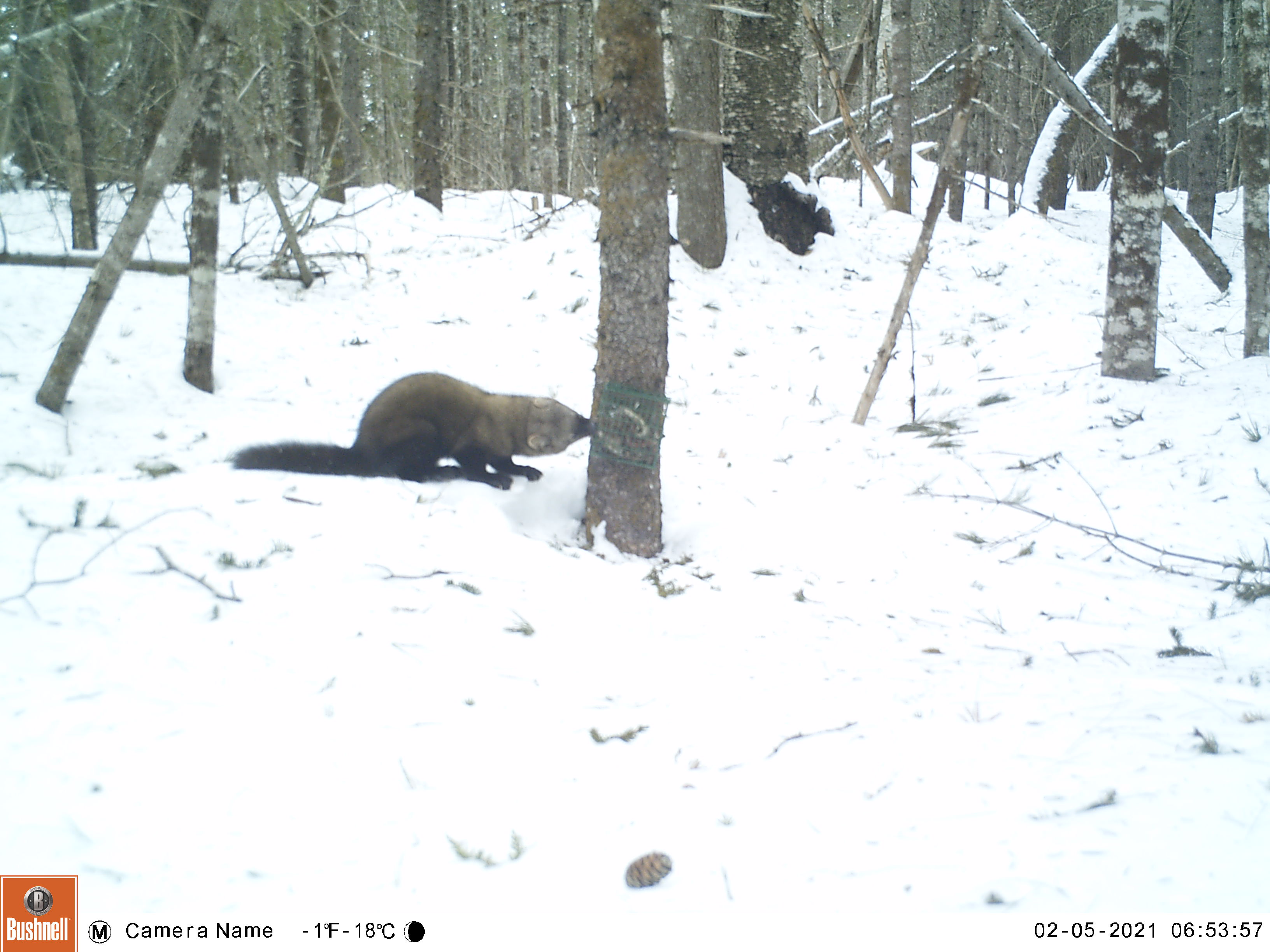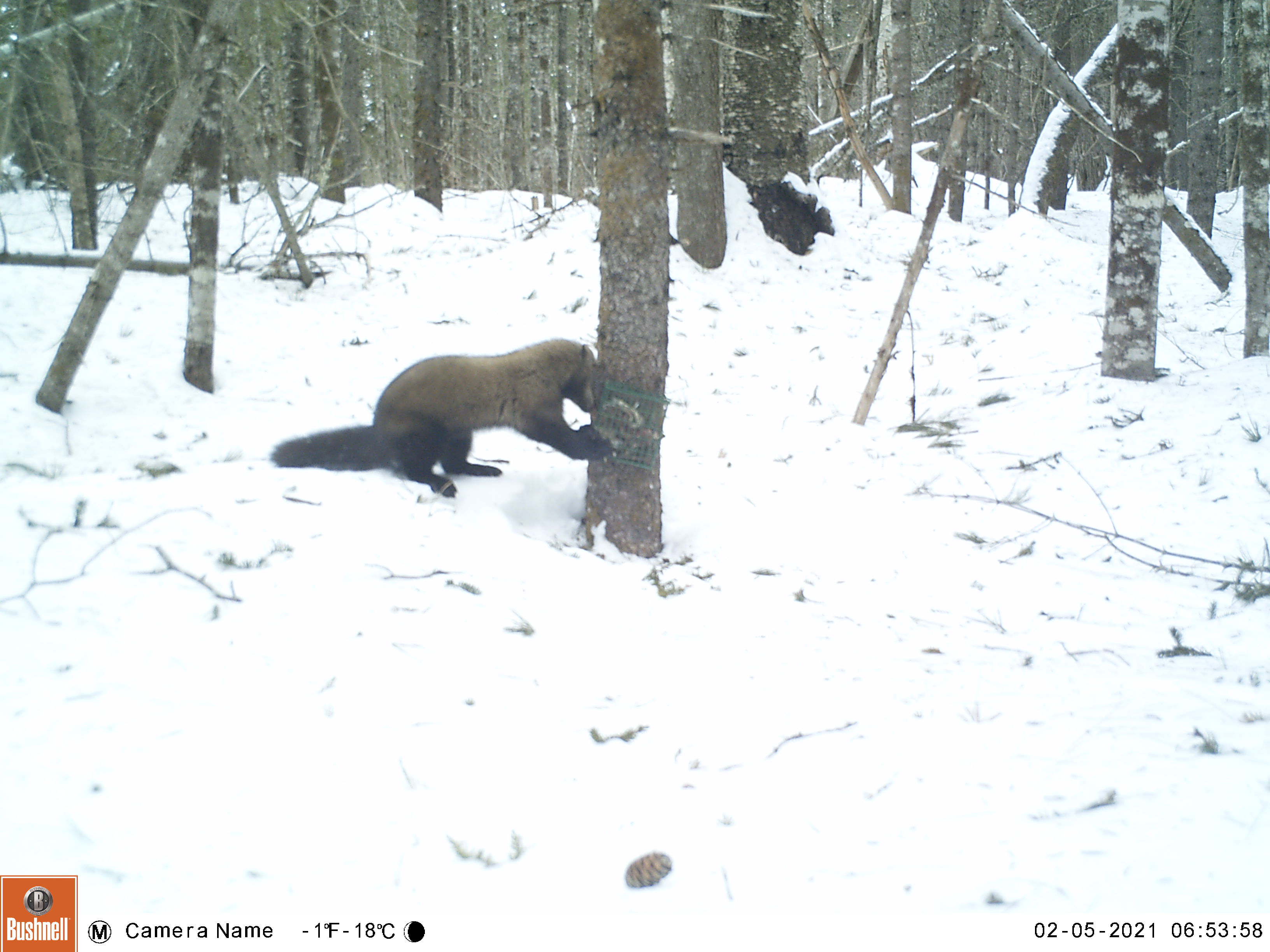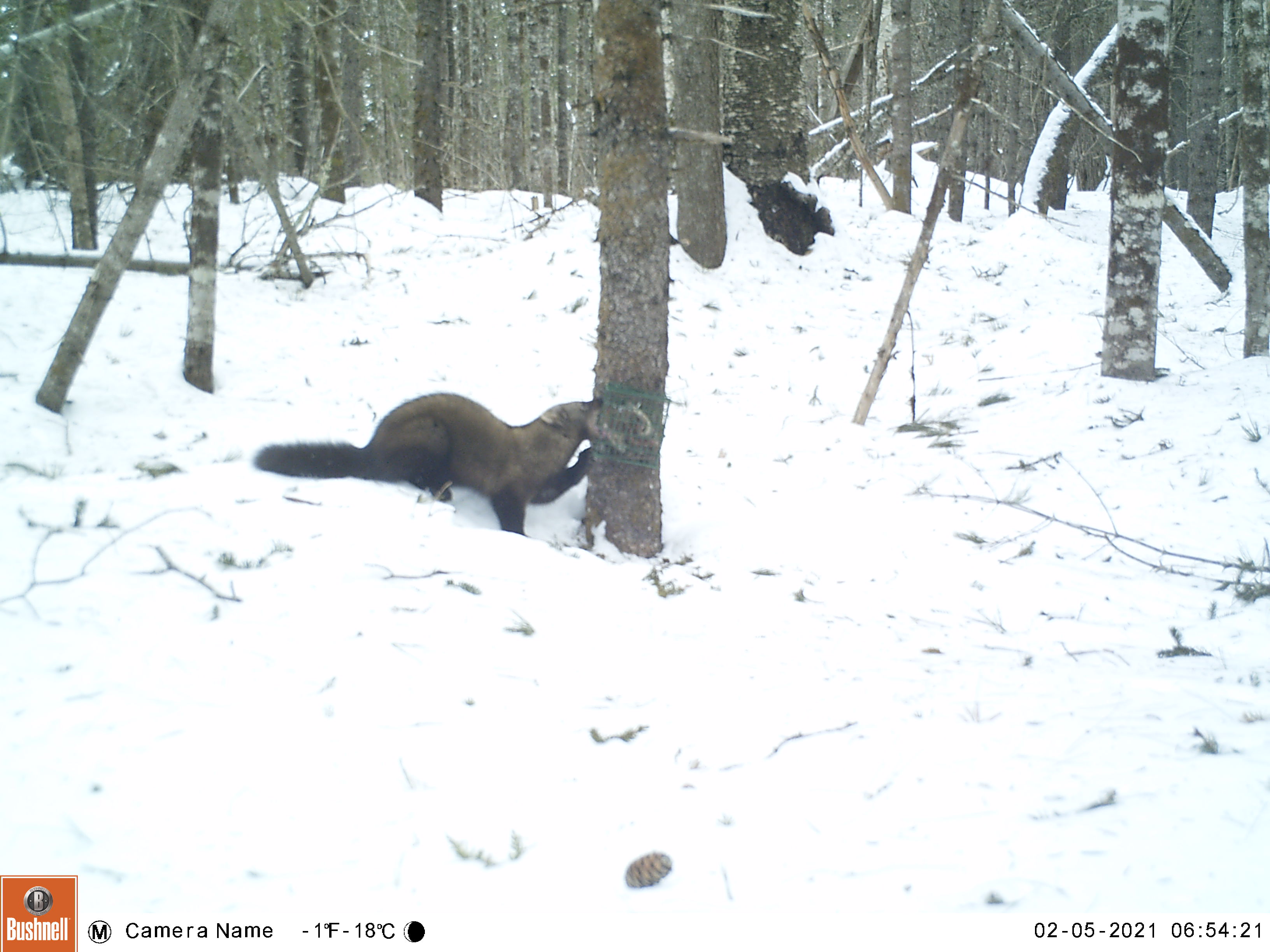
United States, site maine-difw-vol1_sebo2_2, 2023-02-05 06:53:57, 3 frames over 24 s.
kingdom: Animalia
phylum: Chordata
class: Mammalia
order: Carnivora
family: Mustelidae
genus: Pekania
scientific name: Pekania pennanti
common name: fisher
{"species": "fisher (Pekania pennanti)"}